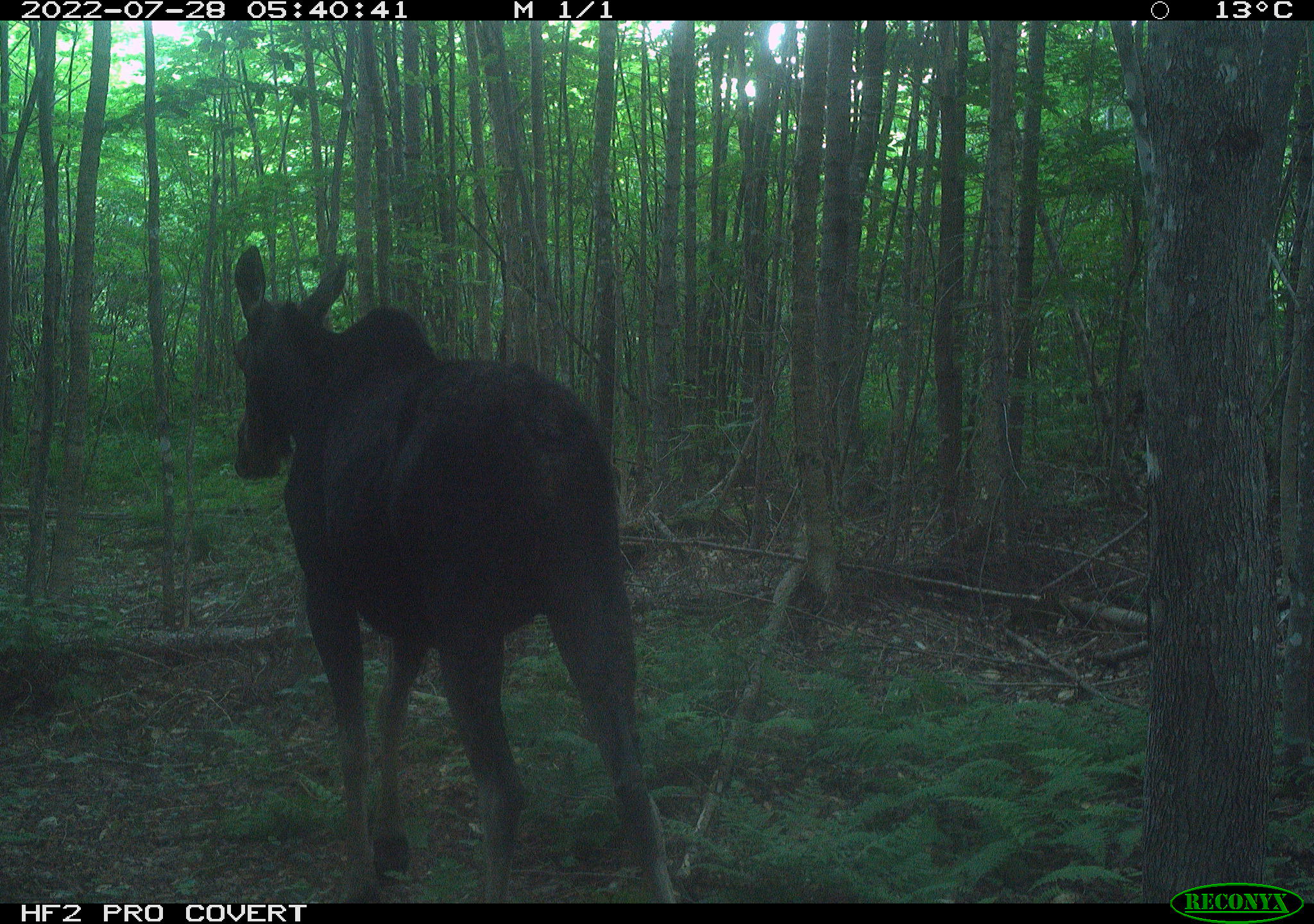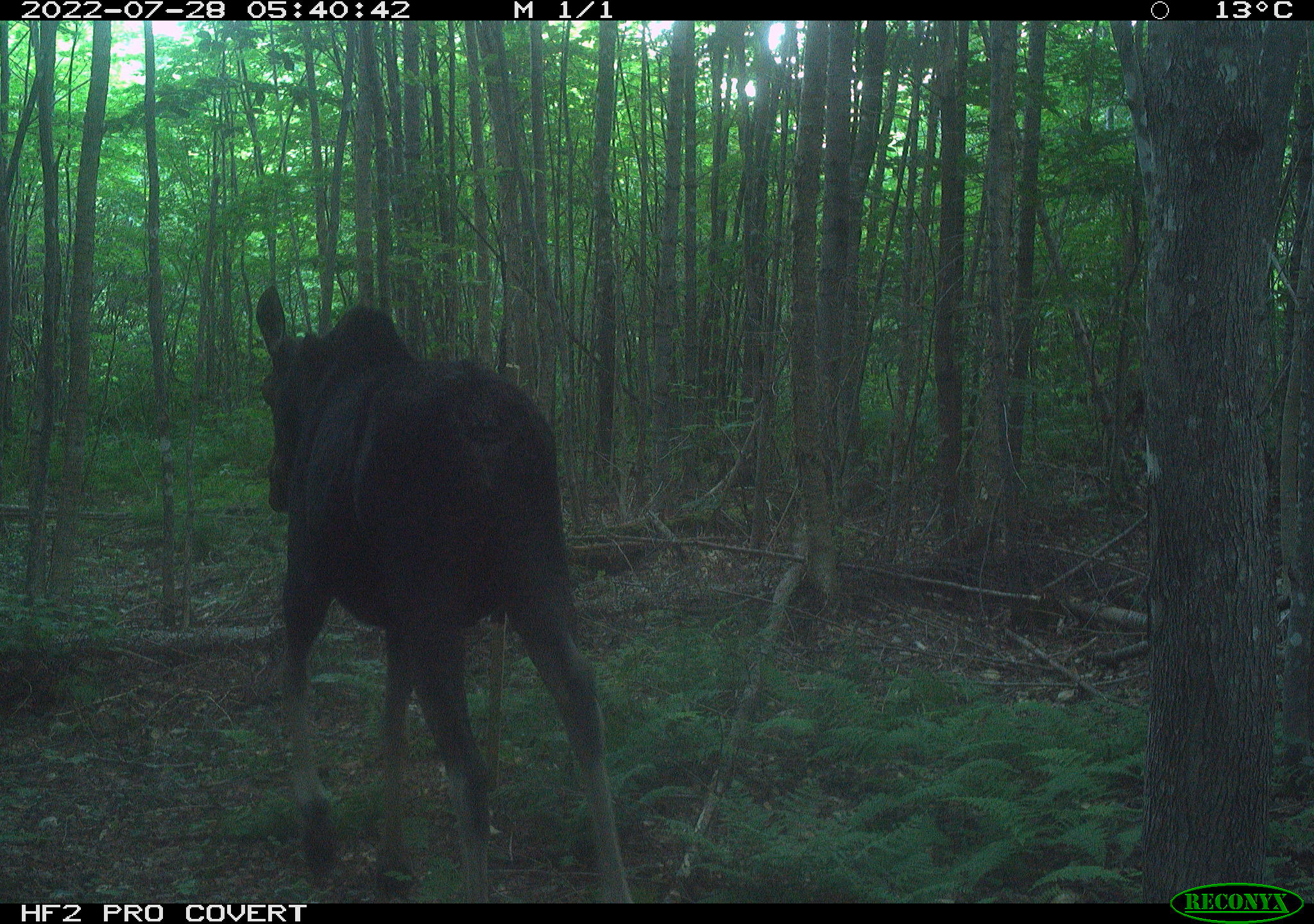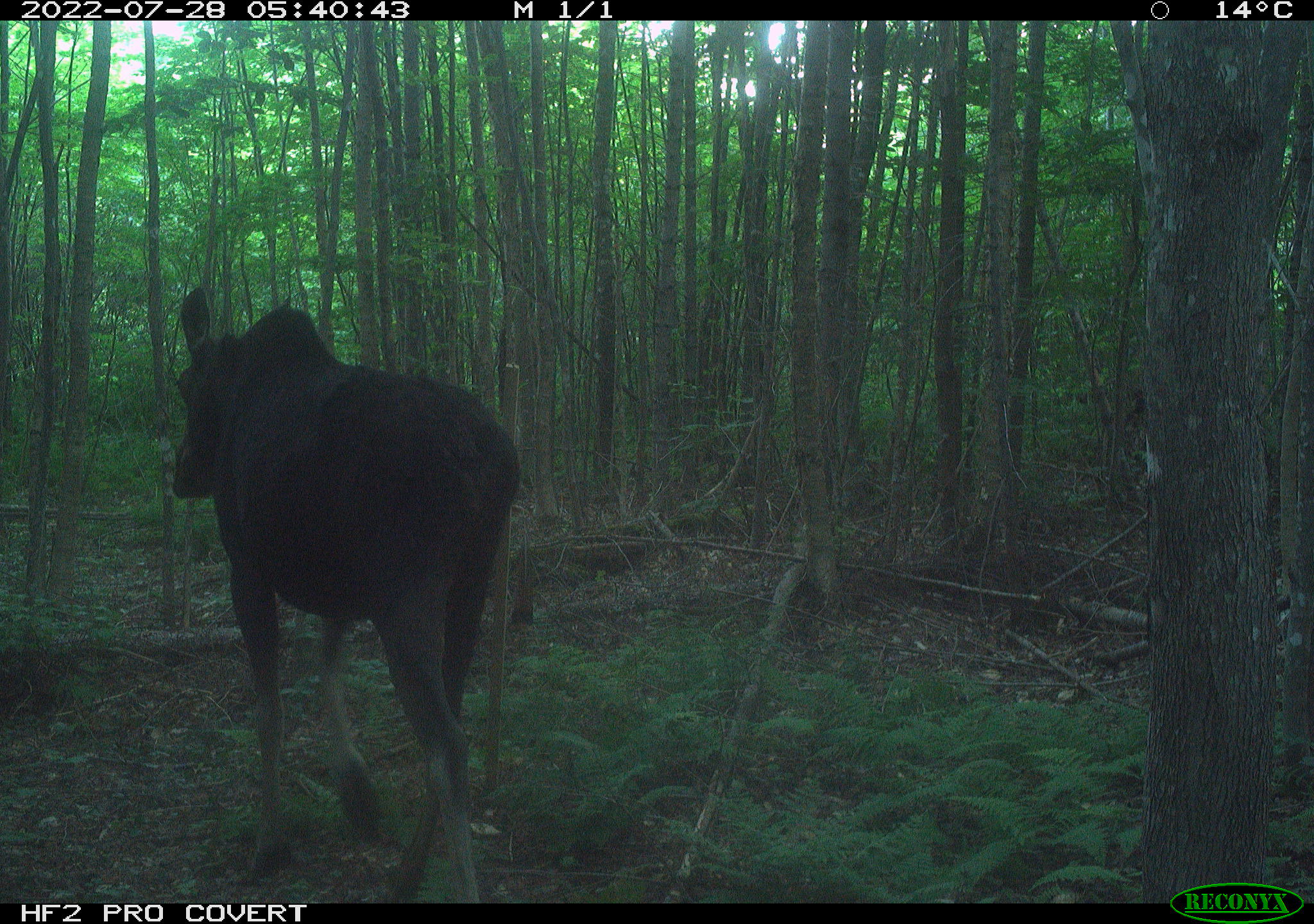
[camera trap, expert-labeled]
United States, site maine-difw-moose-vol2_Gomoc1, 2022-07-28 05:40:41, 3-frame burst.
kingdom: Animalia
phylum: Chordata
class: Mammalia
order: Artiodactyla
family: Cervidae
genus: Alces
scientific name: Alces alces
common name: moose